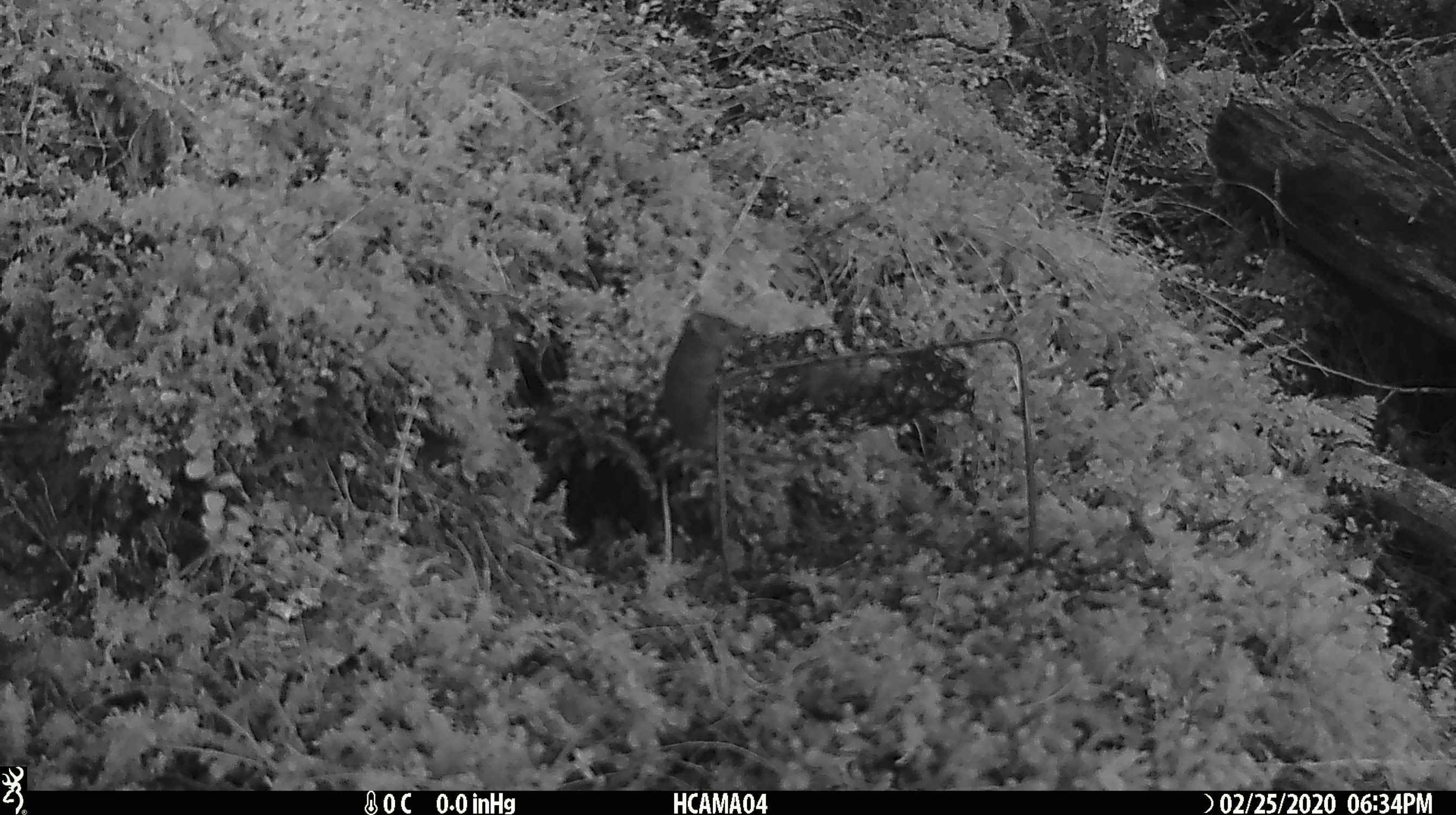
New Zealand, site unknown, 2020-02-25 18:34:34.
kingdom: Animalia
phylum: Chordata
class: Mammalia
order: Rodentia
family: Muridae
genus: Mus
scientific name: Mus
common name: mouse